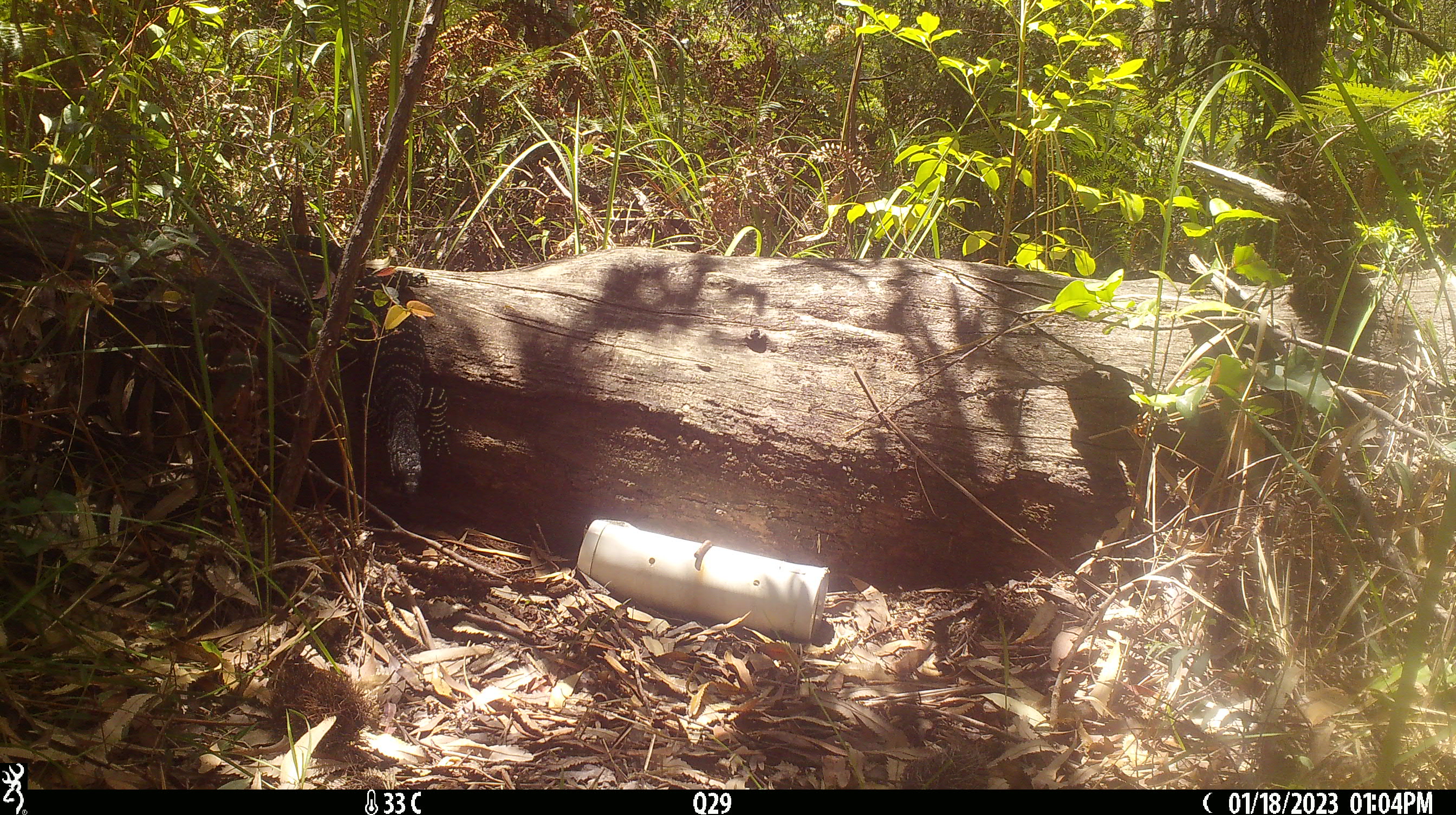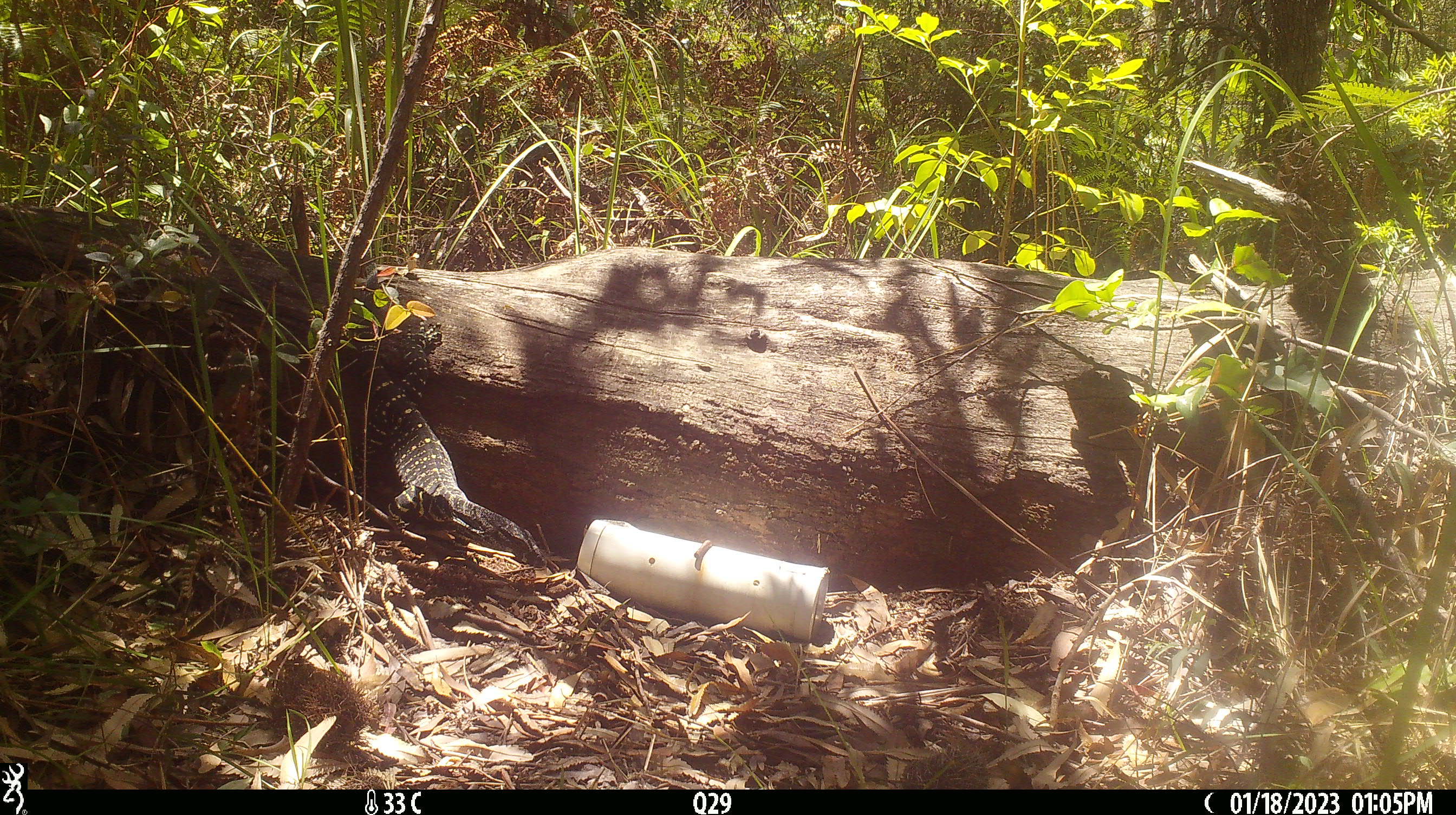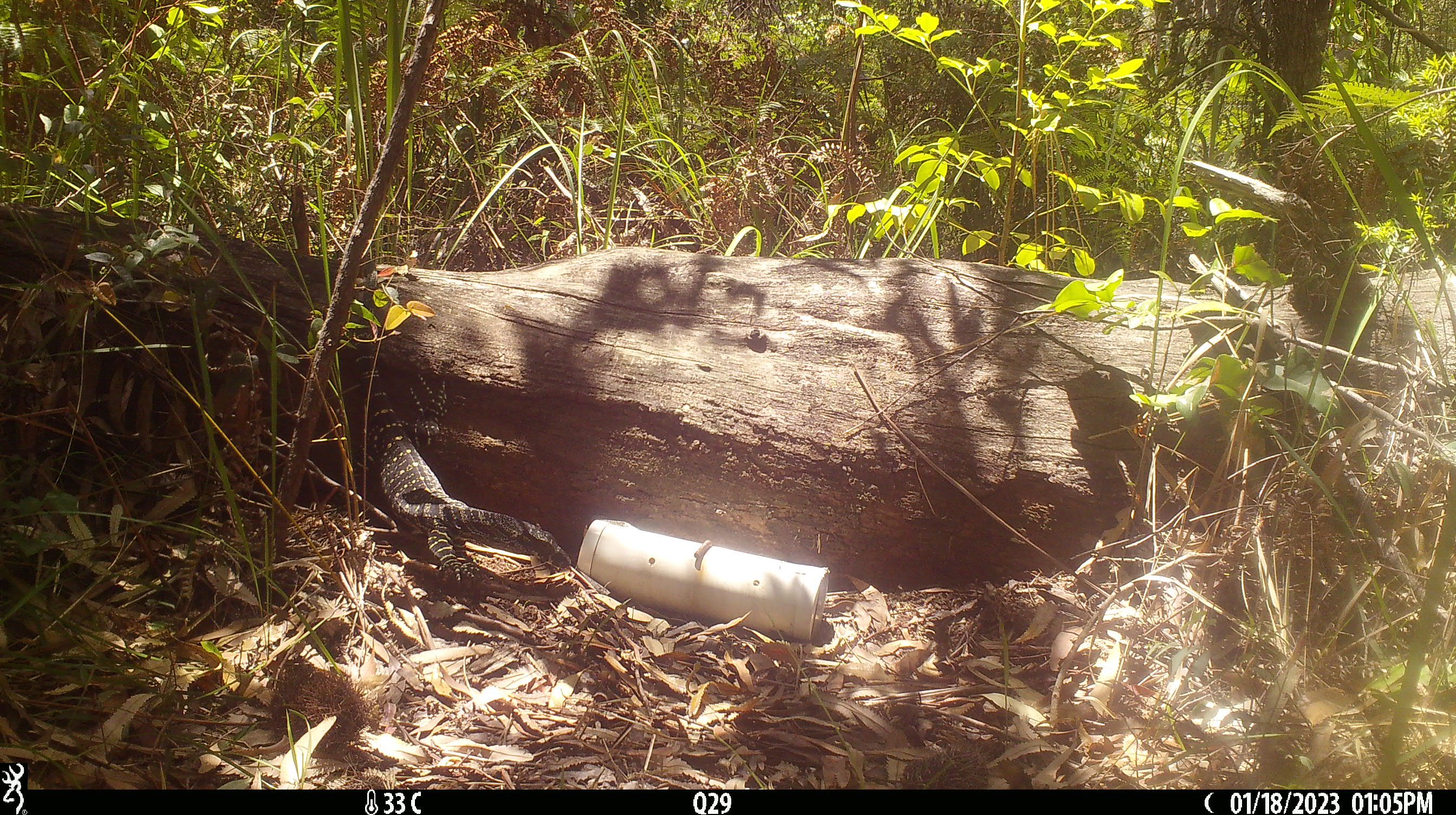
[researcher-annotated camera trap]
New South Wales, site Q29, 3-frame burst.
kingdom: Animalia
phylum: Chordata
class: Reptilia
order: Squamata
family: Varanidae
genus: Varanus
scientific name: Varanus varius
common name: lace monitor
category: goanna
Goanna (lace monitor) (Varanus varius).